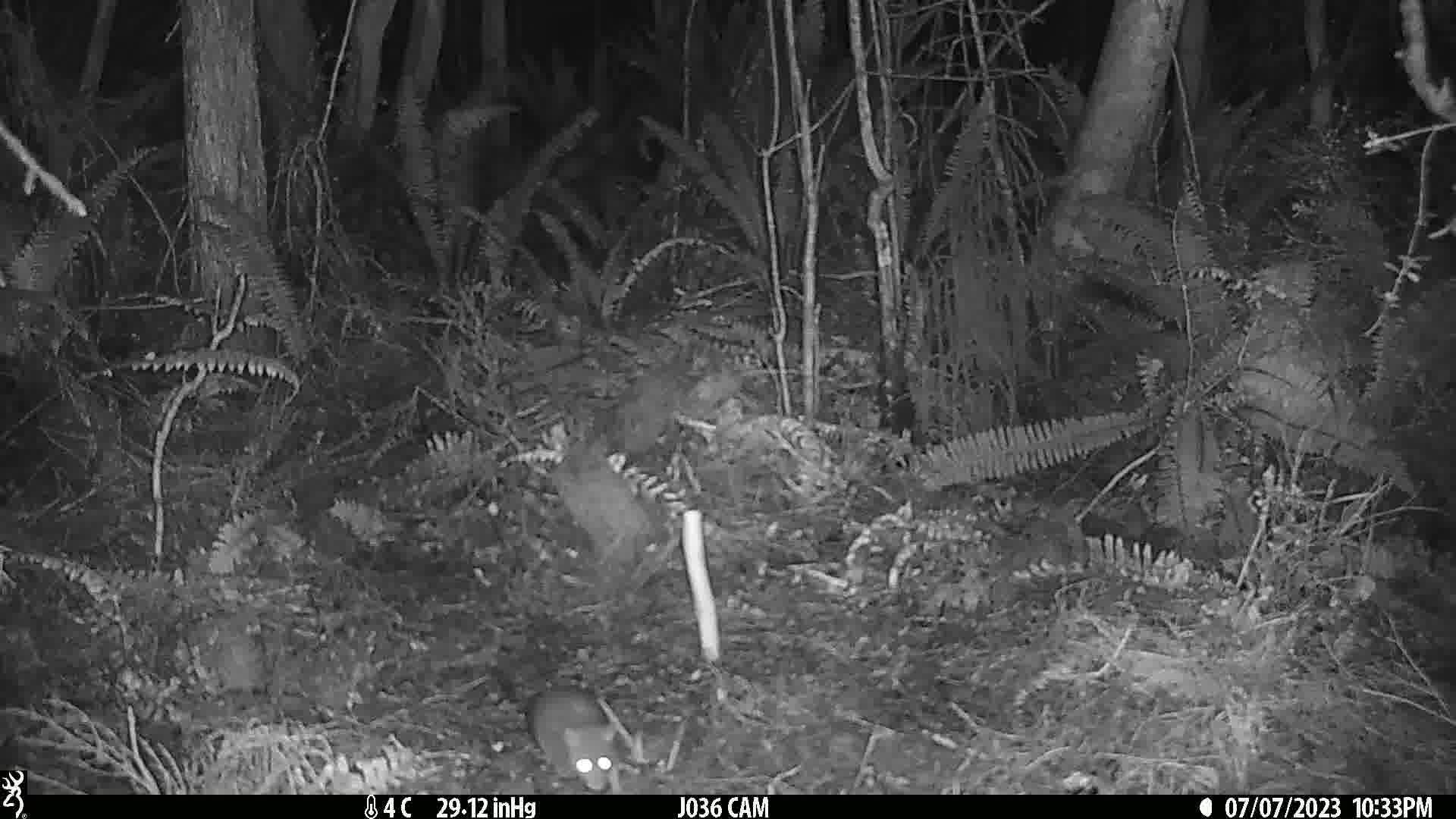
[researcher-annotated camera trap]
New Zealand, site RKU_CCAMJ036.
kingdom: Animalia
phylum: Chordata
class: Mammalia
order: Rodentia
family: Muridae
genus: Rattus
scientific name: Rattus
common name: rat